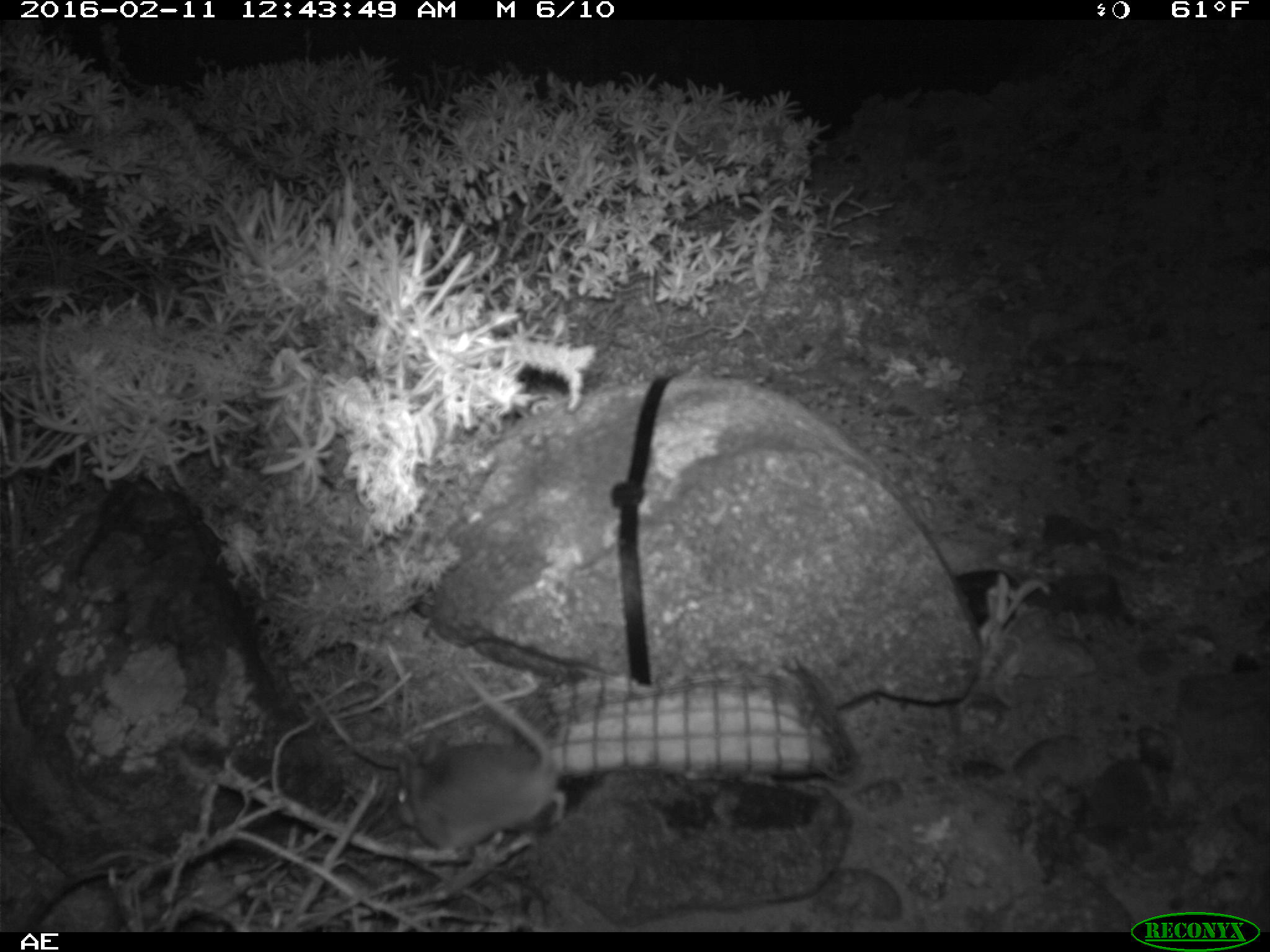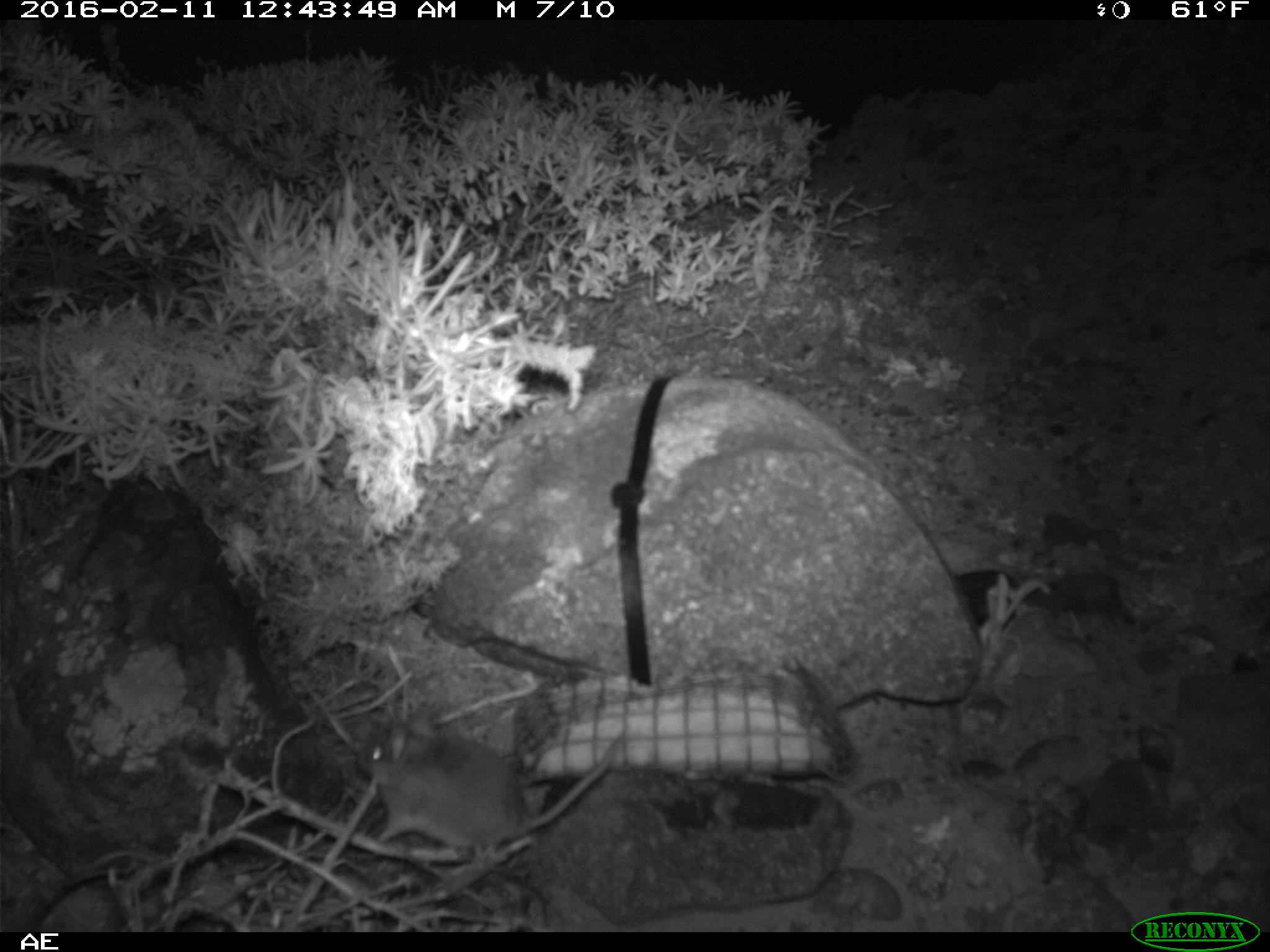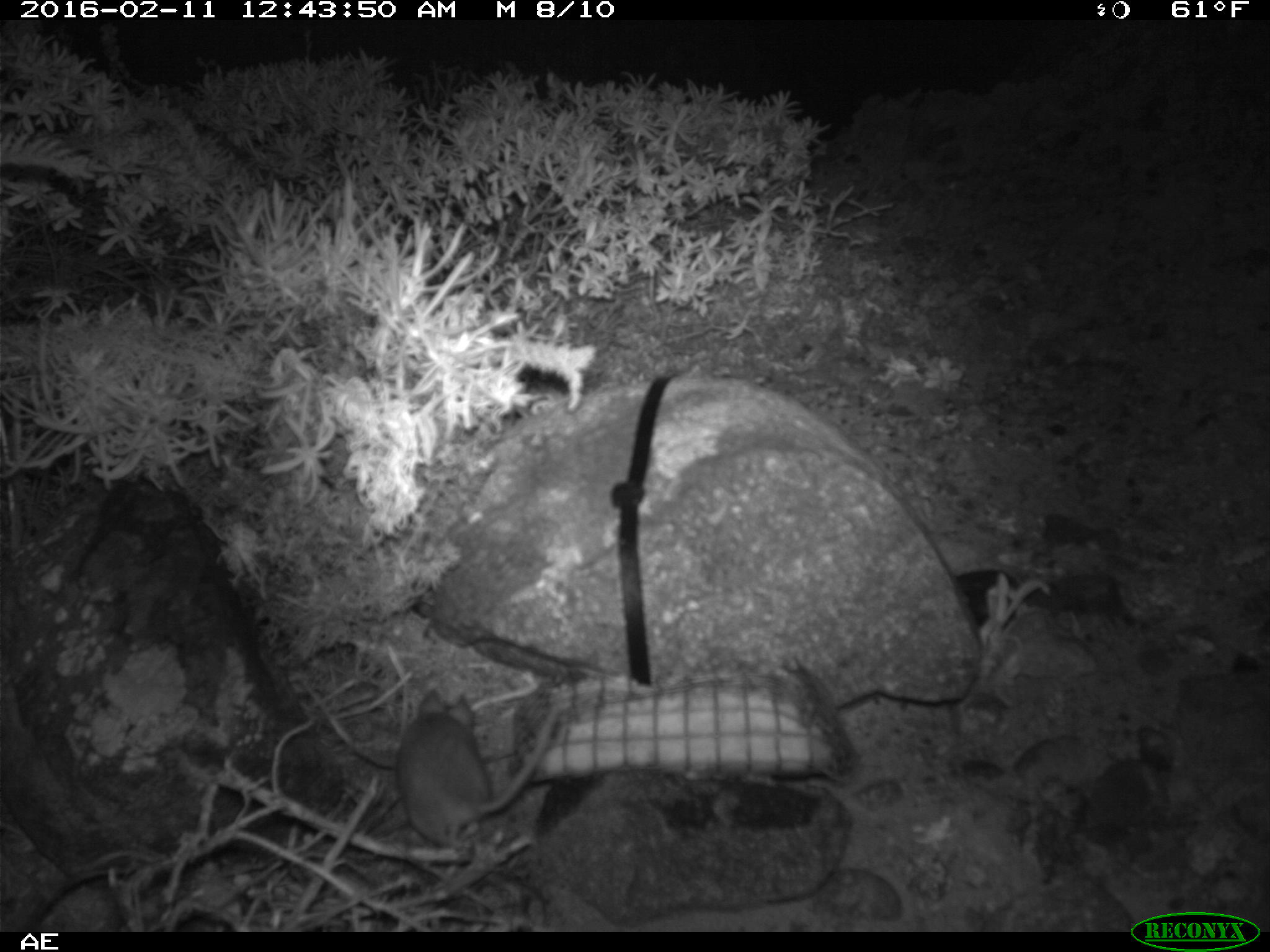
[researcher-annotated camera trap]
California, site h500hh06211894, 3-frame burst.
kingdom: Animalia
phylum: Chordata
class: Mammalia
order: Rodentia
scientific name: Rodentia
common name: rodent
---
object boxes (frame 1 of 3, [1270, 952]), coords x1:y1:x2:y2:
rodent: 388:657:569:837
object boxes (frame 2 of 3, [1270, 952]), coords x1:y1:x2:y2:
rodent: 355:702:626:857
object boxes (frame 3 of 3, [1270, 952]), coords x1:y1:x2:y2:
rodent: 396:687:561:844